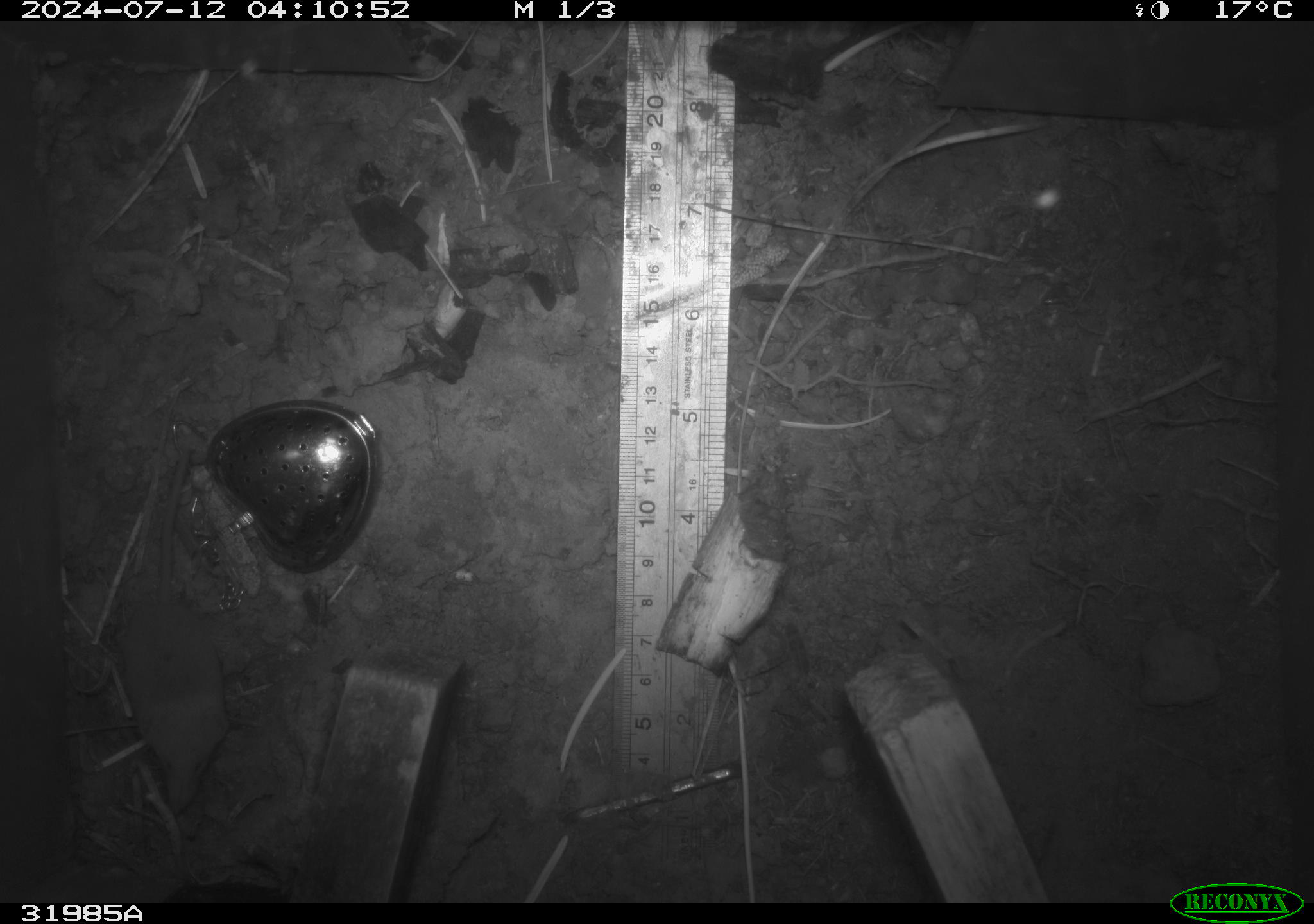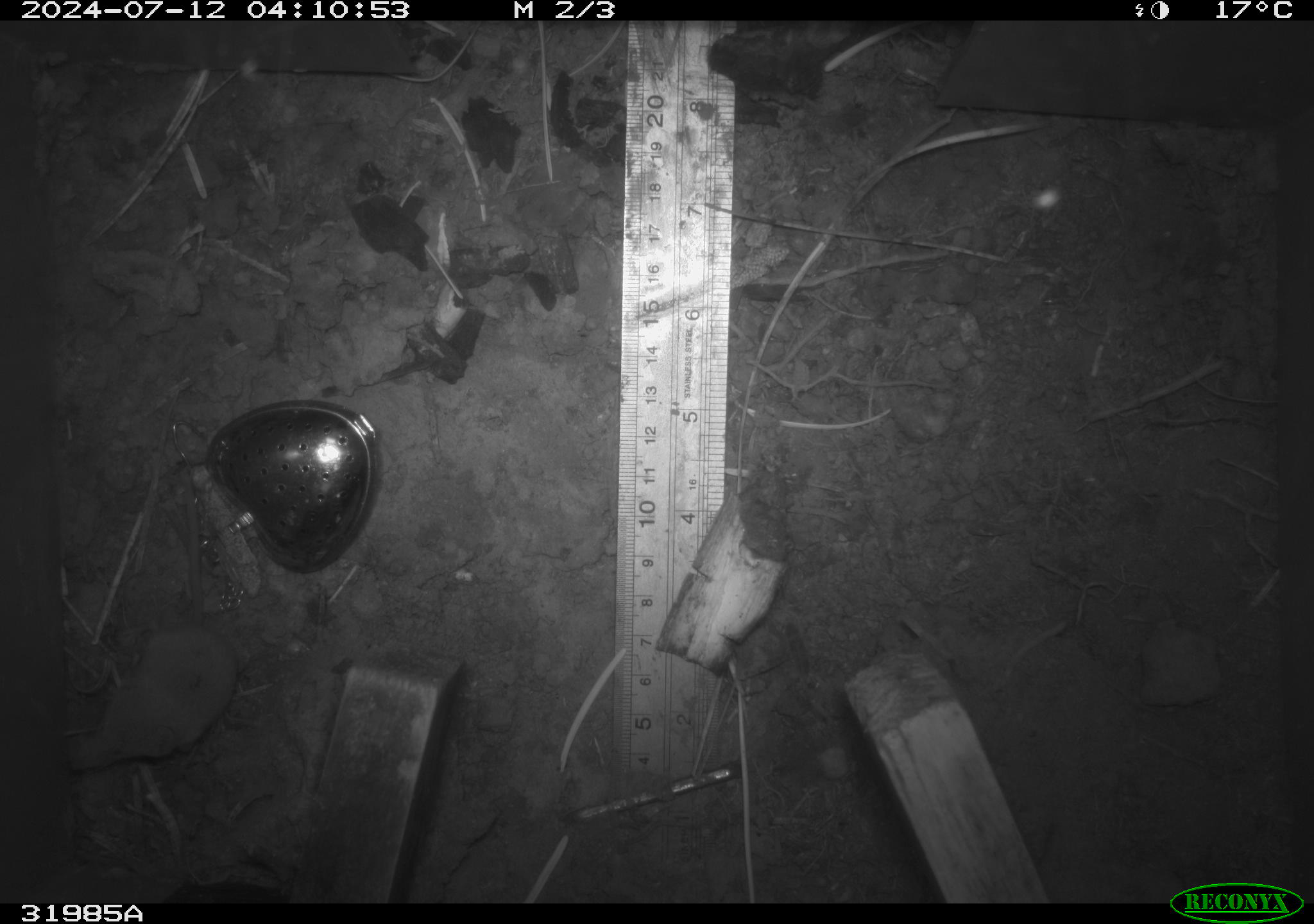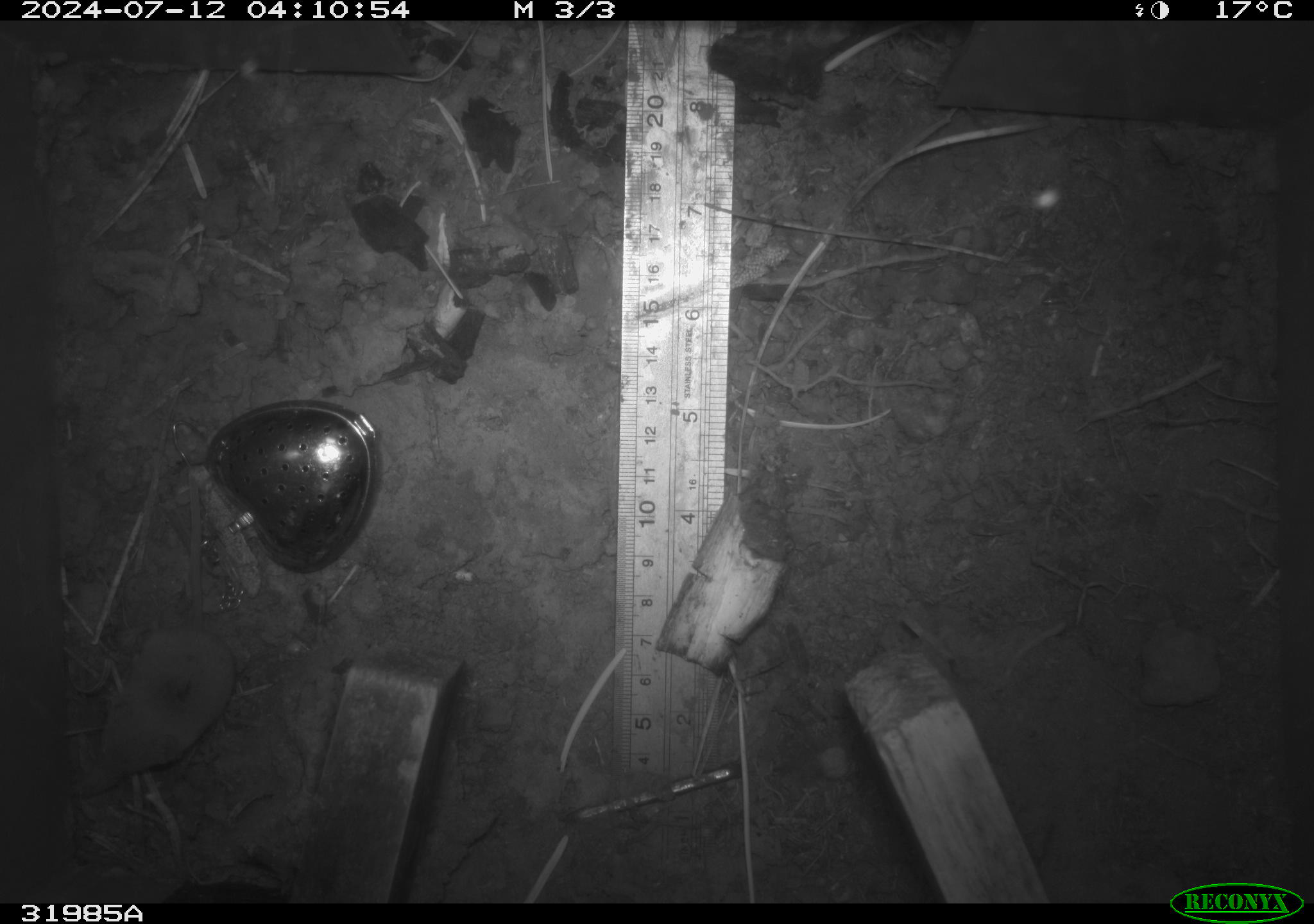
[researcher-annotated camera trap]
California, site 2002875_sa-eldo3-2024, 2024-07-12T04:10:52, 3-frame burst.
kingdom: Animalia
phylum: Chordata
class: Mammalia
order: Eulipotyphla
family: Soricidae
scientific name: Soricidae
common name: shrews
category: soricidae family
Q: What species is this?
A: Soricidae family (shrews) (Soricidae).